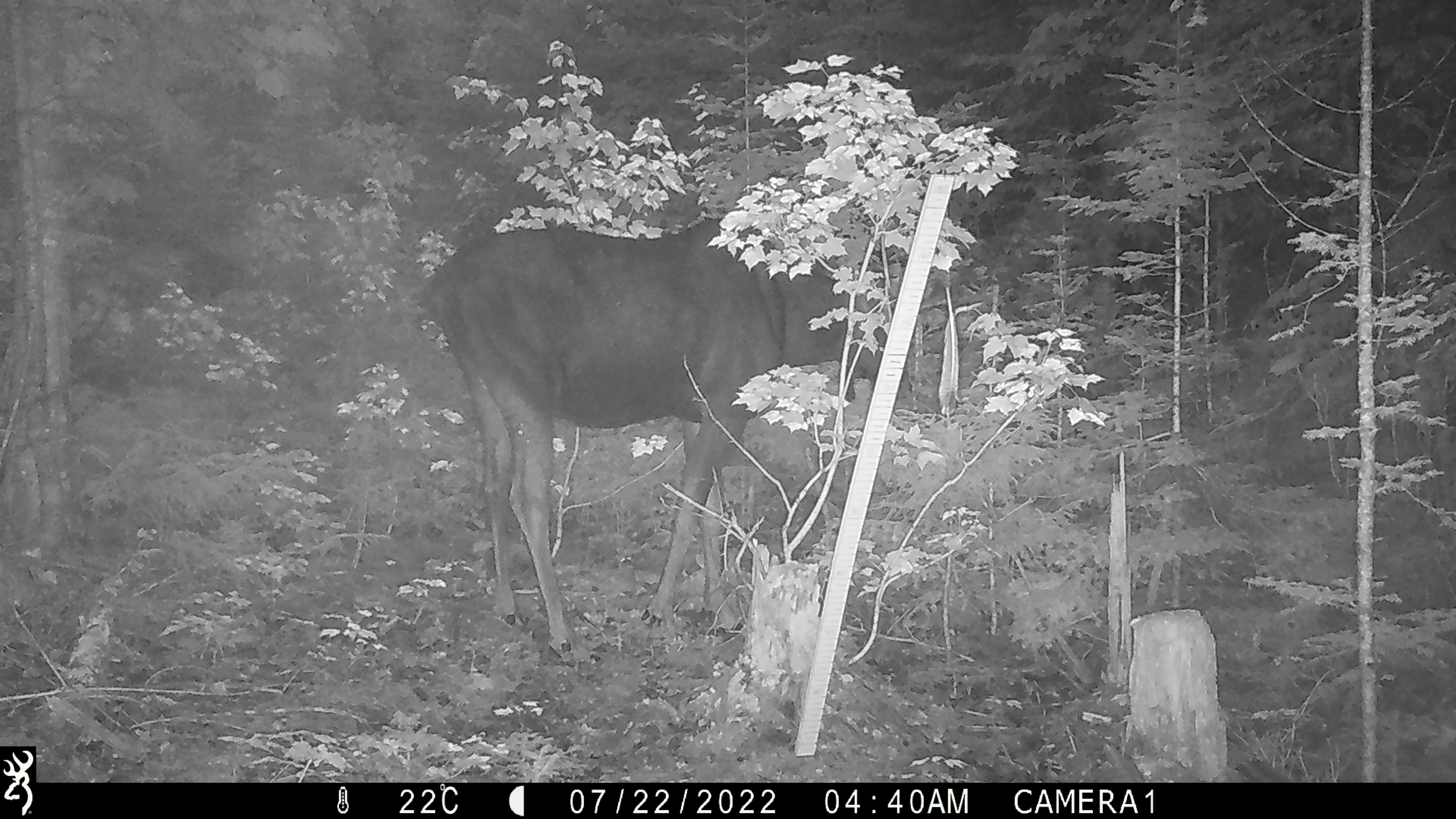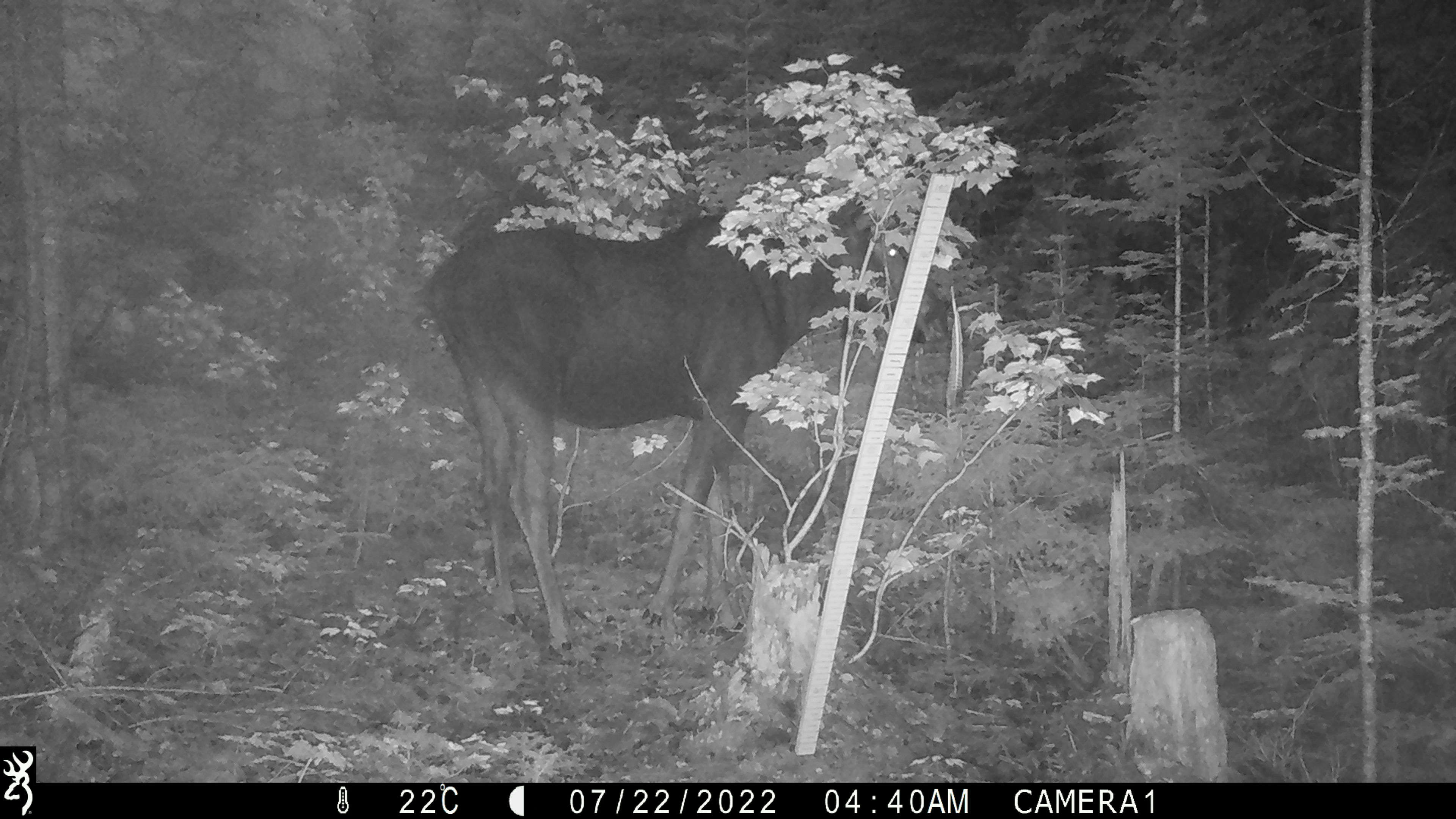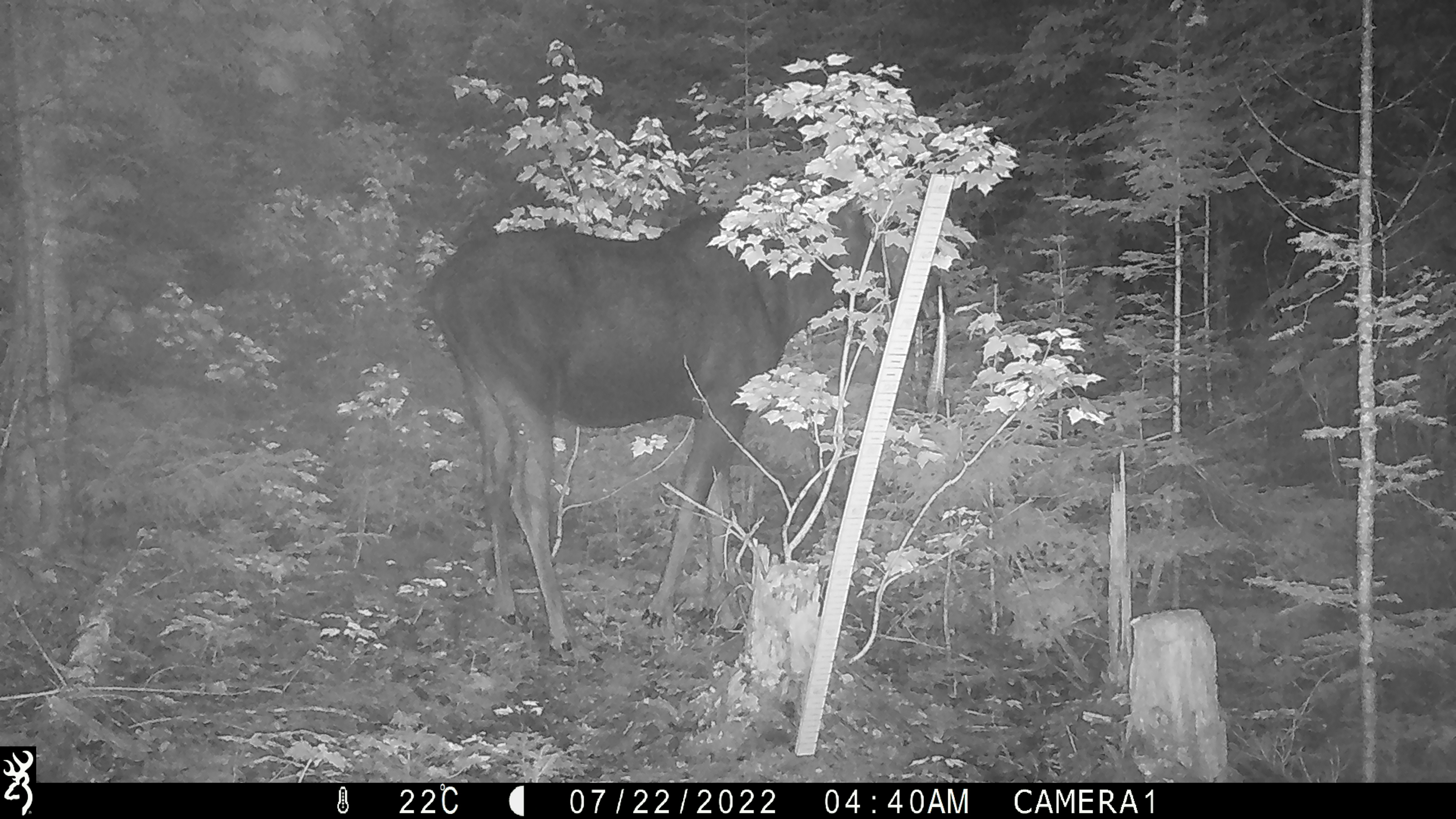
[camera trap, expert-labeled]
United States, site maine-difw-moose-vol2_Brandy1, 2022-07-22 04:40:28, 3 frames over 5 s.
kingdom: Animalia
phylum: Chordata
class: Mammalia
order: Artiodactyla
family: Cervidae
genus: Alces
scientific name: Alces alces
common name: moose